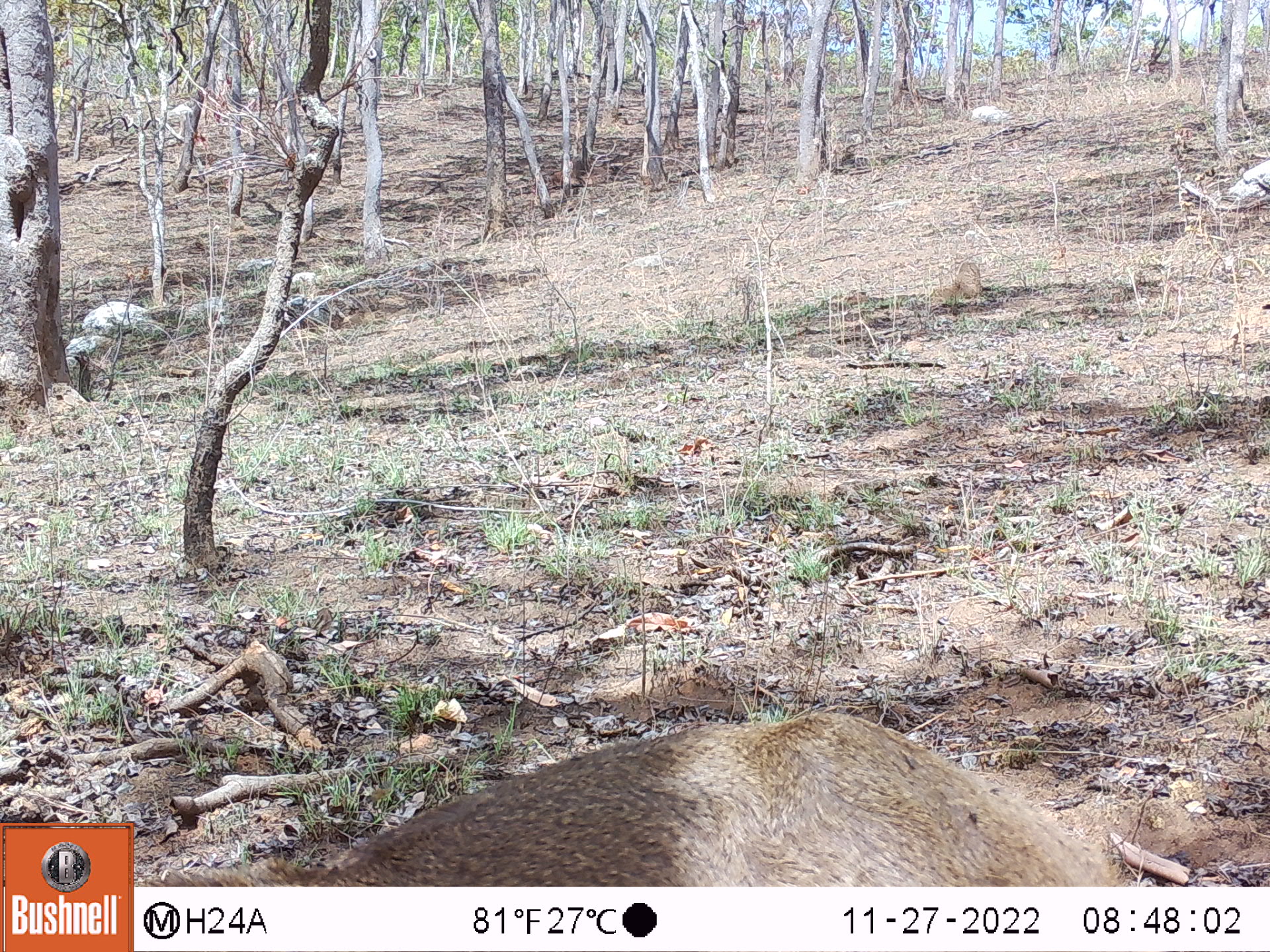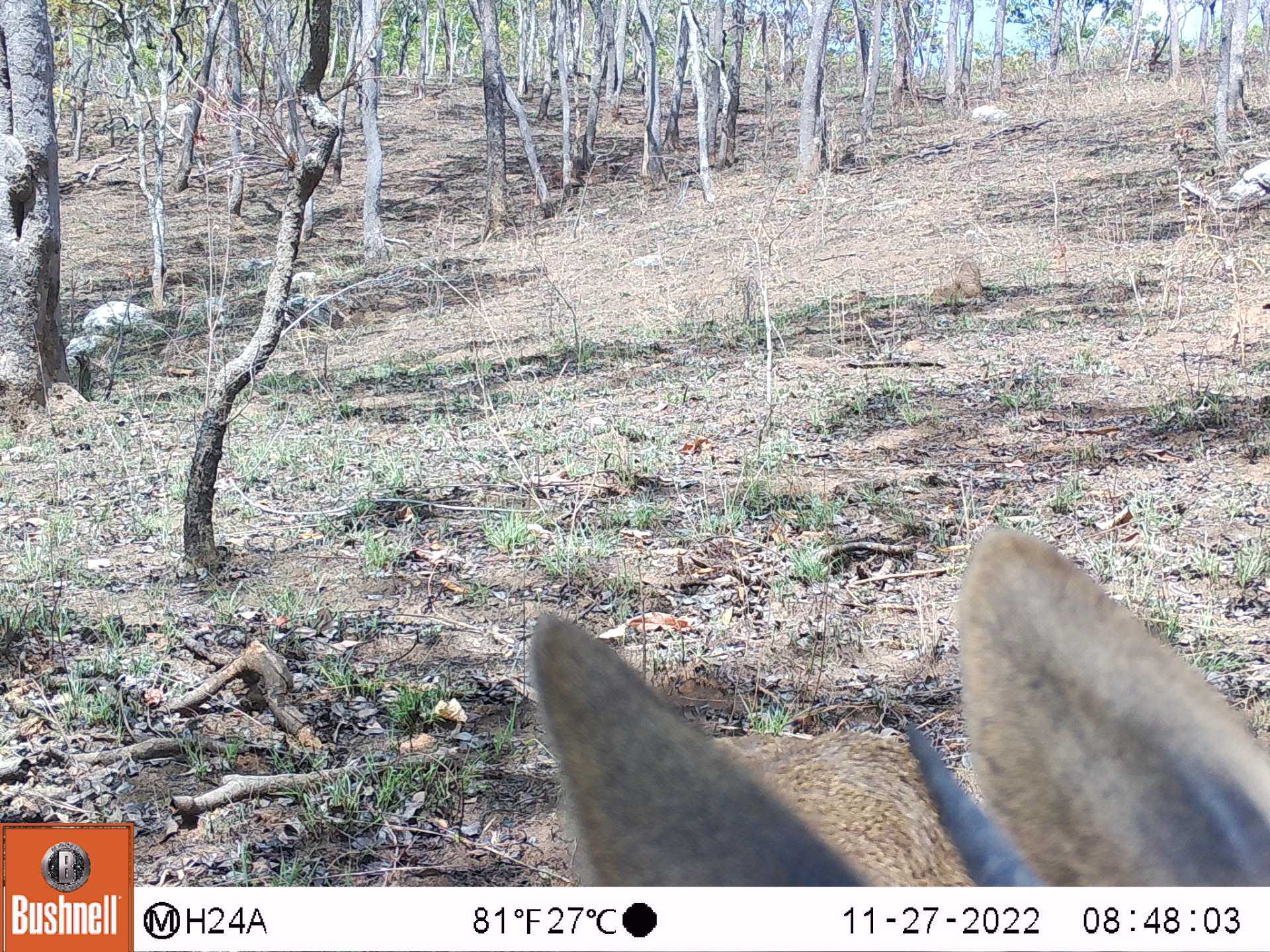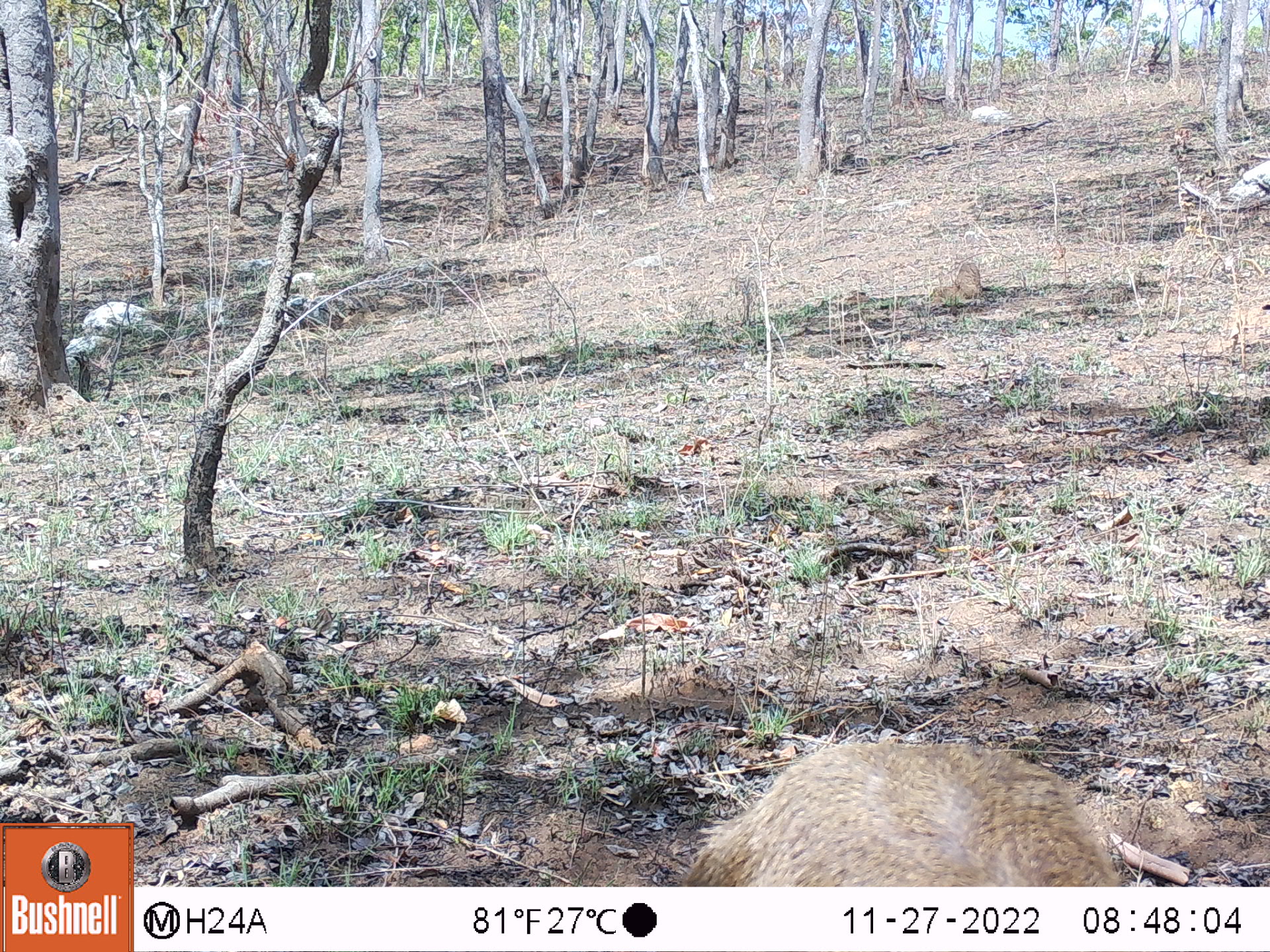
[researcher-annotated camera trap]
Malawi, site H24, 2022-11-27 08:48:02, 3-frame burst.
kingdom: Animalia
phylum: Chordata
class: Mammalia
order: Artiodactyla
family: Bovidae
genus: Redunca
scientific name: Redunca arundinum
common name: southern reedbuck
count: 1